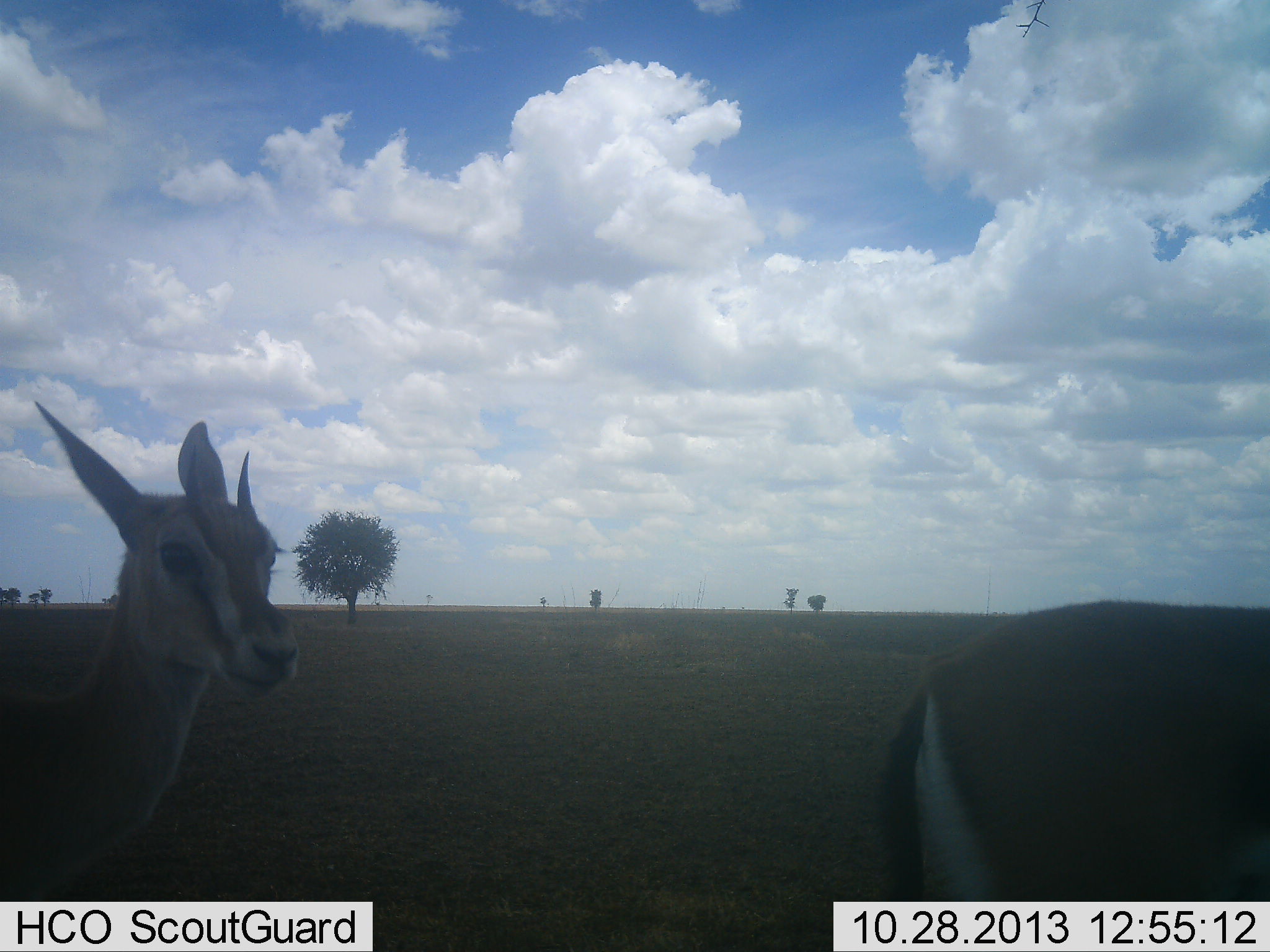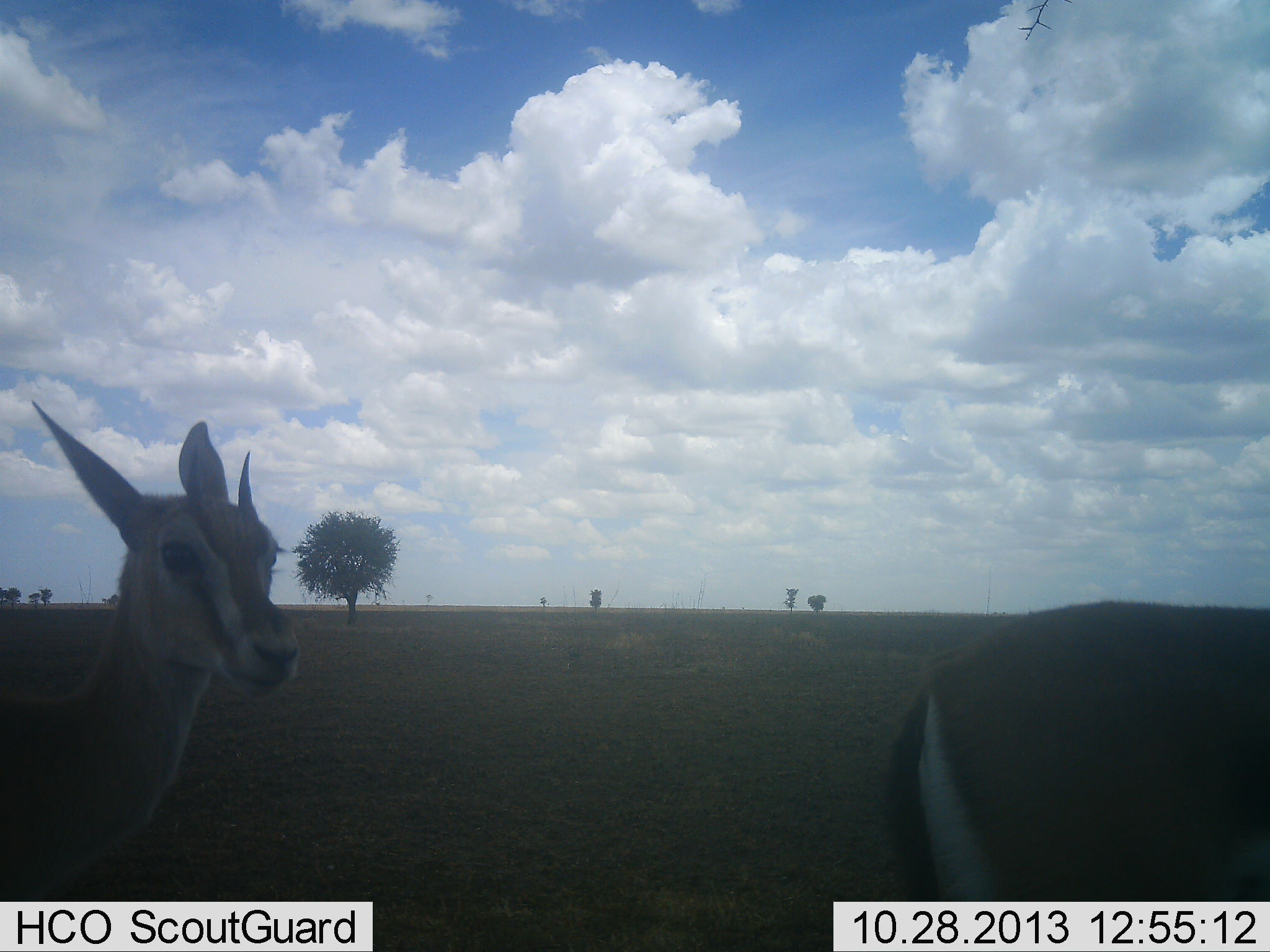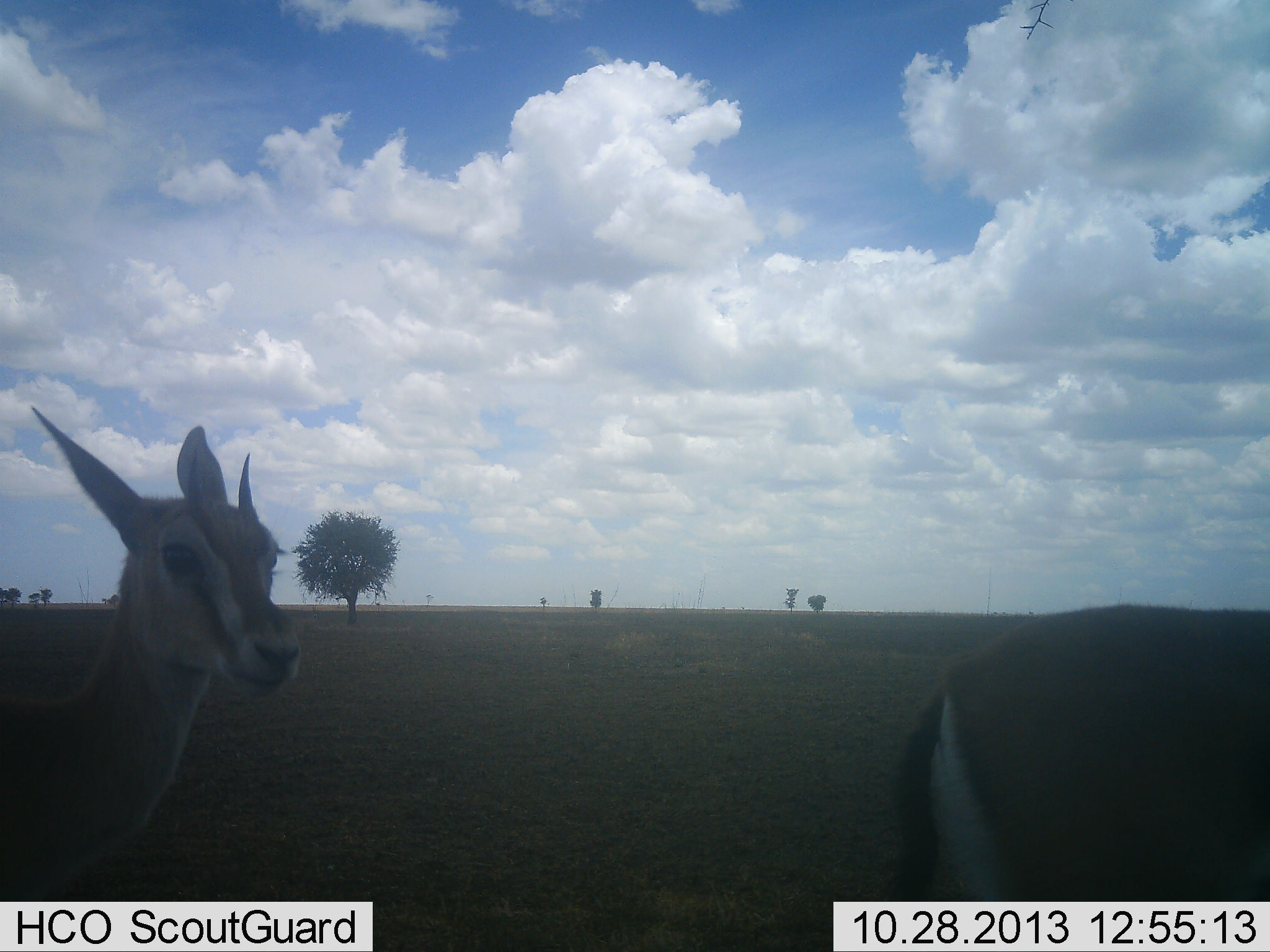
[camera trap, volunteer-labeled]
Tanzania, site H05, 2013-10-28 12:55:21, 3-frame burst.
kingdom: Animalia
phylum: Chordata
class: Mammalia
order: Artiodactyla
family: Bovidae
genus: Eudorcas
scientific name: Eudorcas thomsonii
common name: thomson's gazelle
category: gazellethomsons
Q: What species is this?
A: Gazellethomsons (thomson's gazelle) (Eudorcas thomsonii).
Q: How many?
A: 2.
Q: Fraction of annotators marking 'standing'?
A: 96%.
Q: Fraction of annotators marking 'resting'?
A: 4%.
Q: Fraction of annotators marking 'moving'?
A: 0%.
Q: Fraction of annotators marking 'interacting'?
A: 0%.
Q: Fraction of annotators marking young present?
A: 4%.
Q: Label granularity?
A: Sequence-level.